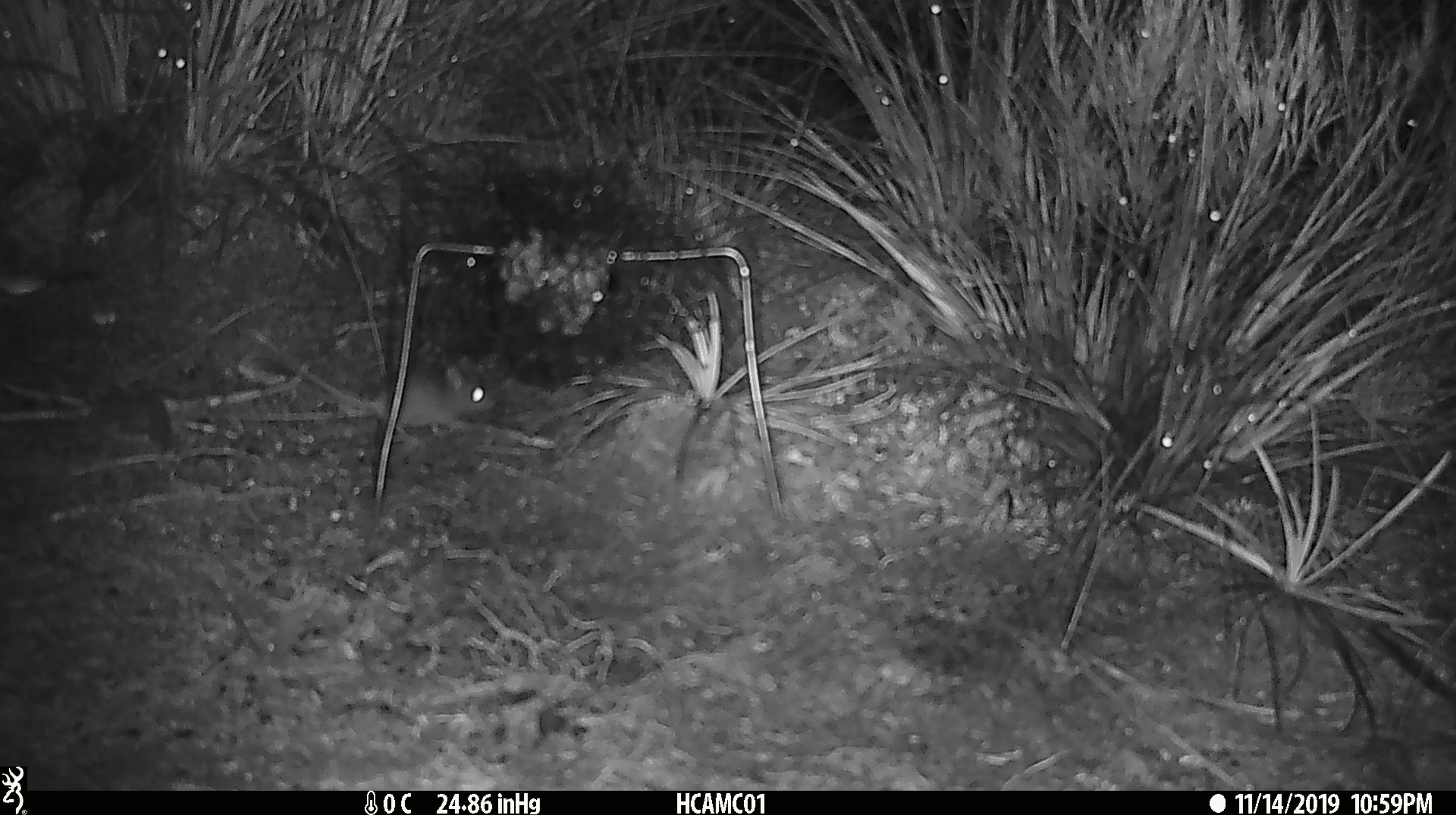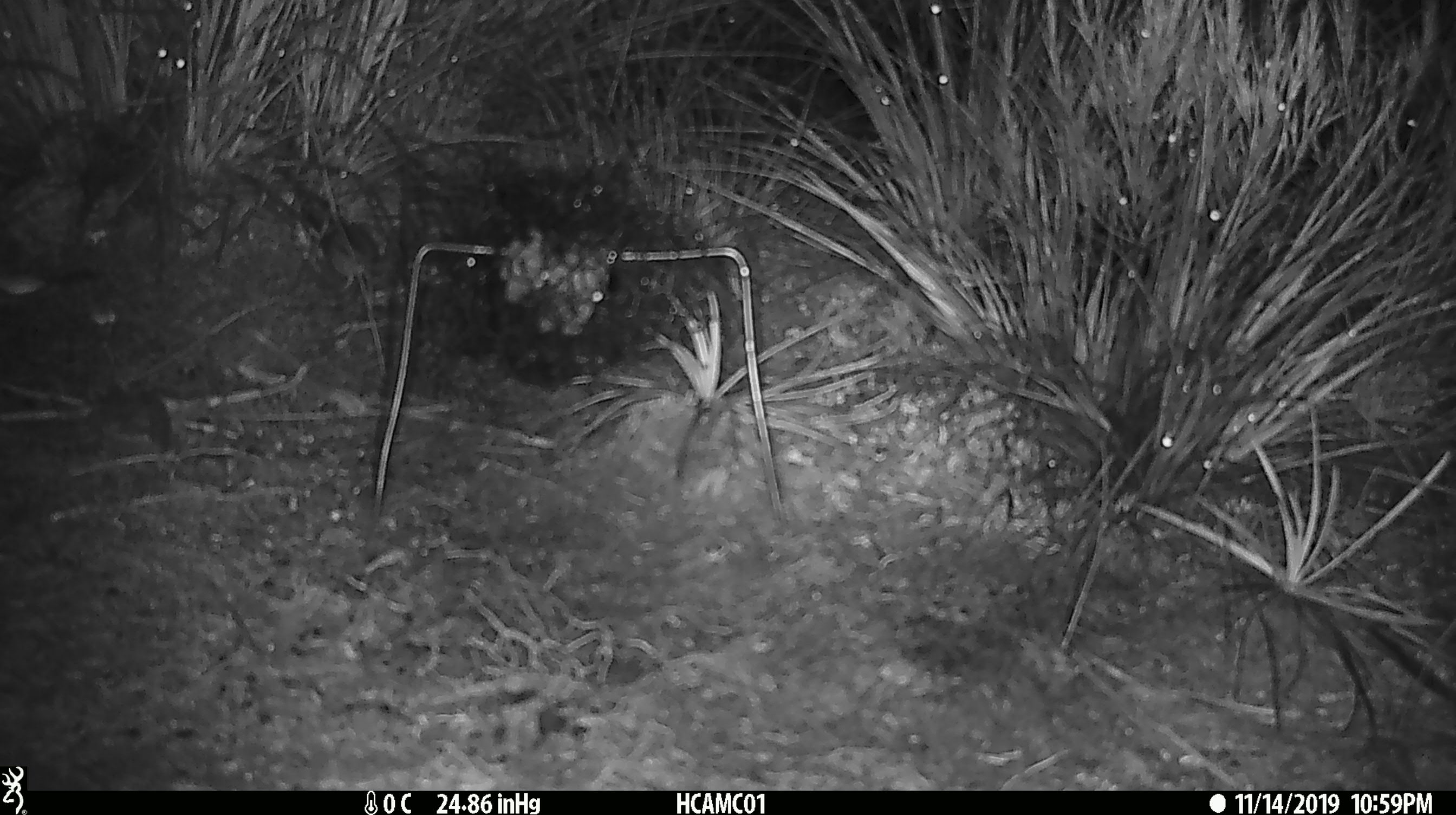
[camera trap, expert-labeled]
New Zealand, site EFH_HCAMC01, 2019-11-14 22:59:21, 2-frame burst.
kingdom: Animalia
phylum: Chordata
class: Mammalia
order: Rodentia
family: Muridae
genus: Mus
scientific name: Mus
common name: mouse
Mouse (Mus).